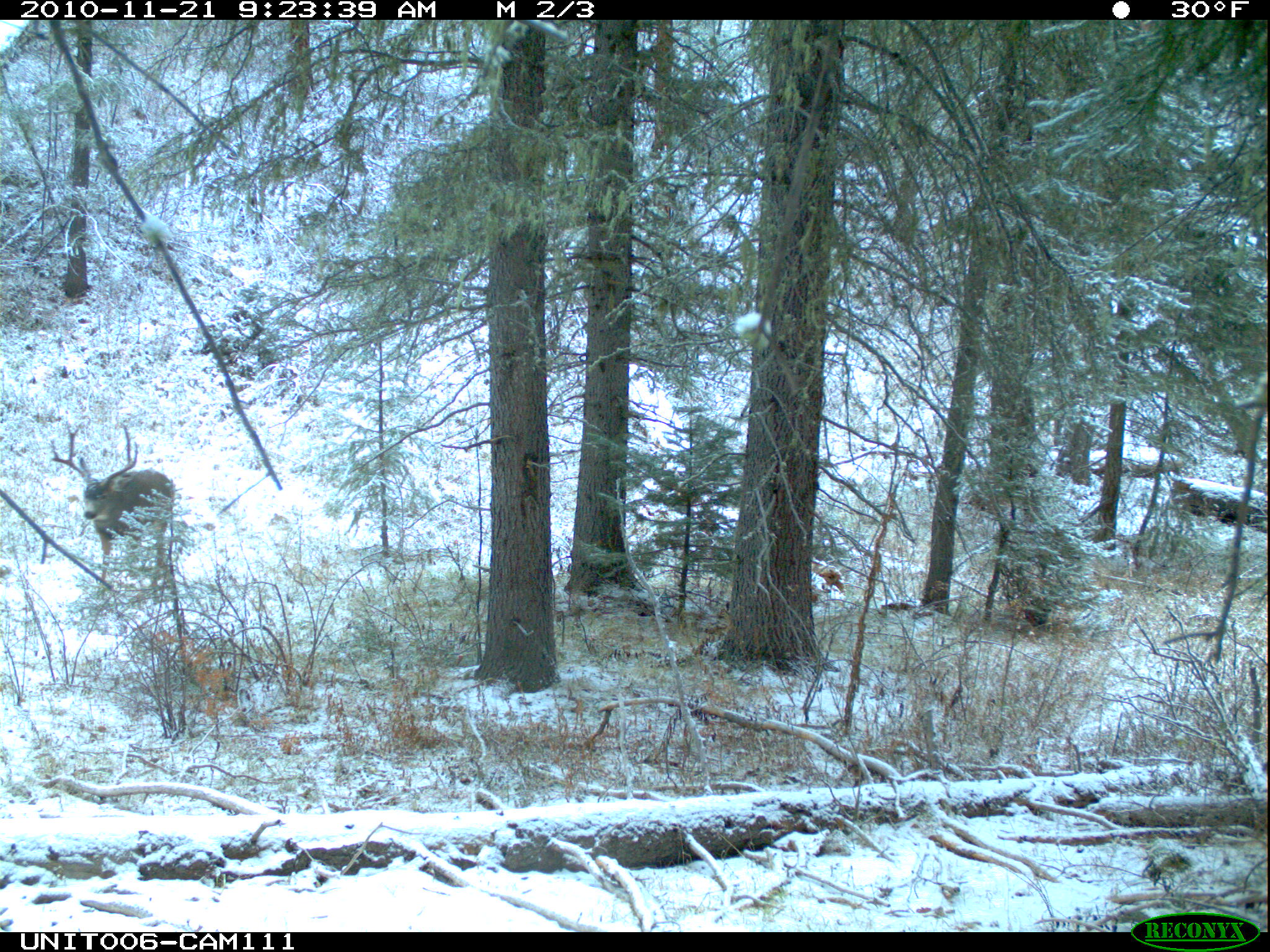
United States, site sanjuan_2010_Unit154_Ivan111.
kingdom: Animalia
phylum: Chordata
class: Mammalia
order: Artiodactyla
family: Cervidae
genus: Odocoileus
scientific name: Odocoileus hemionus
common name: mule deer